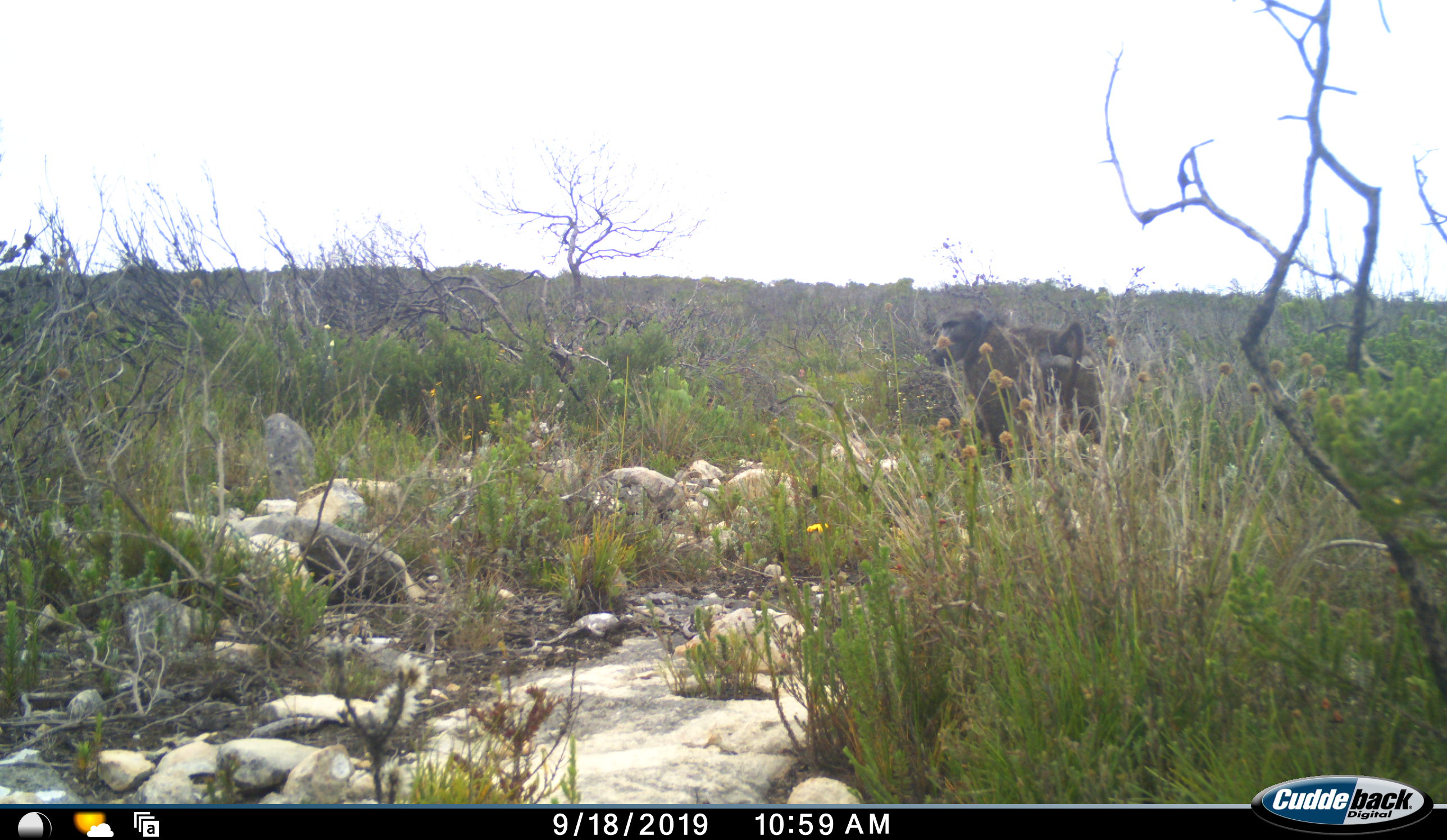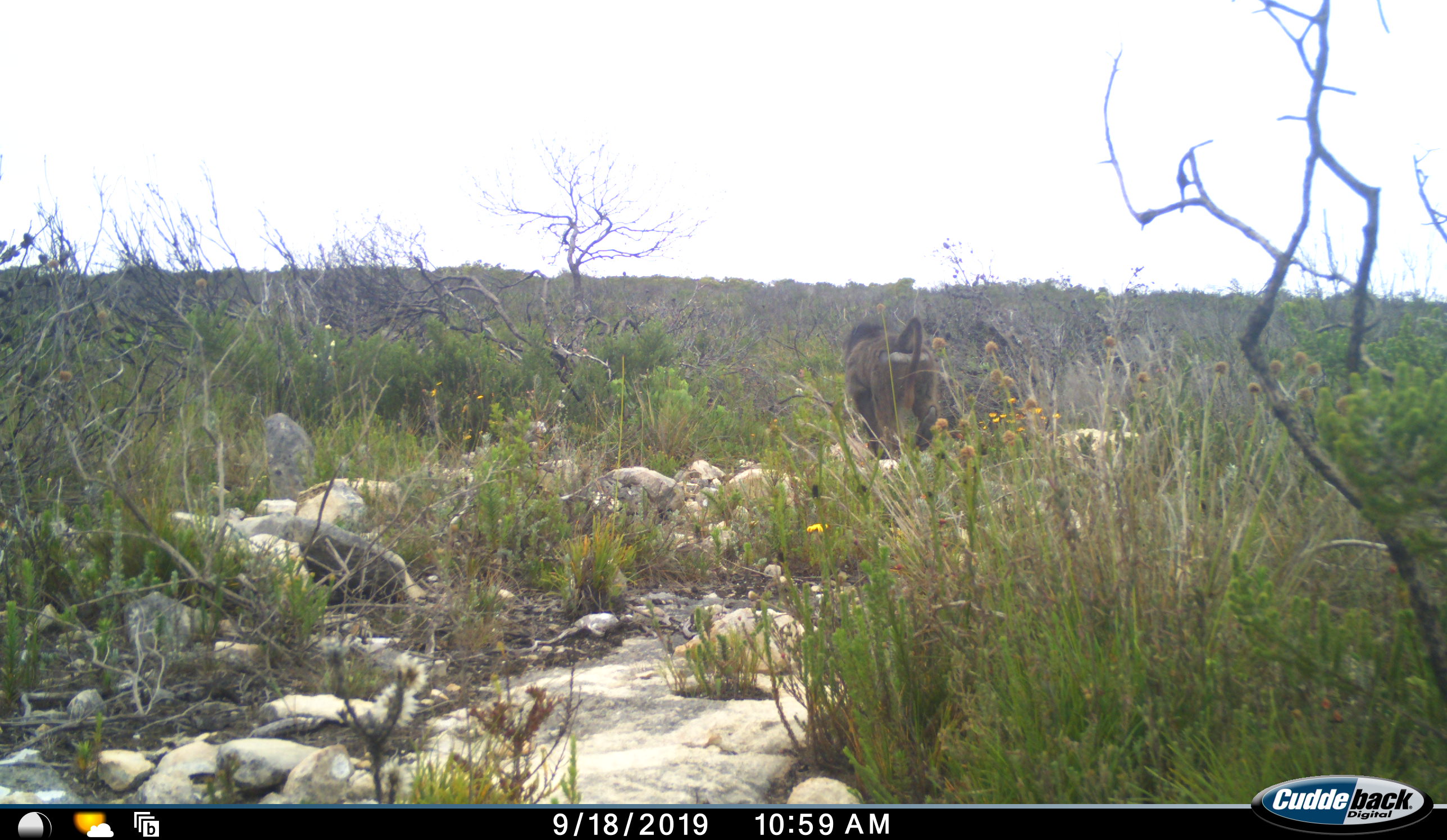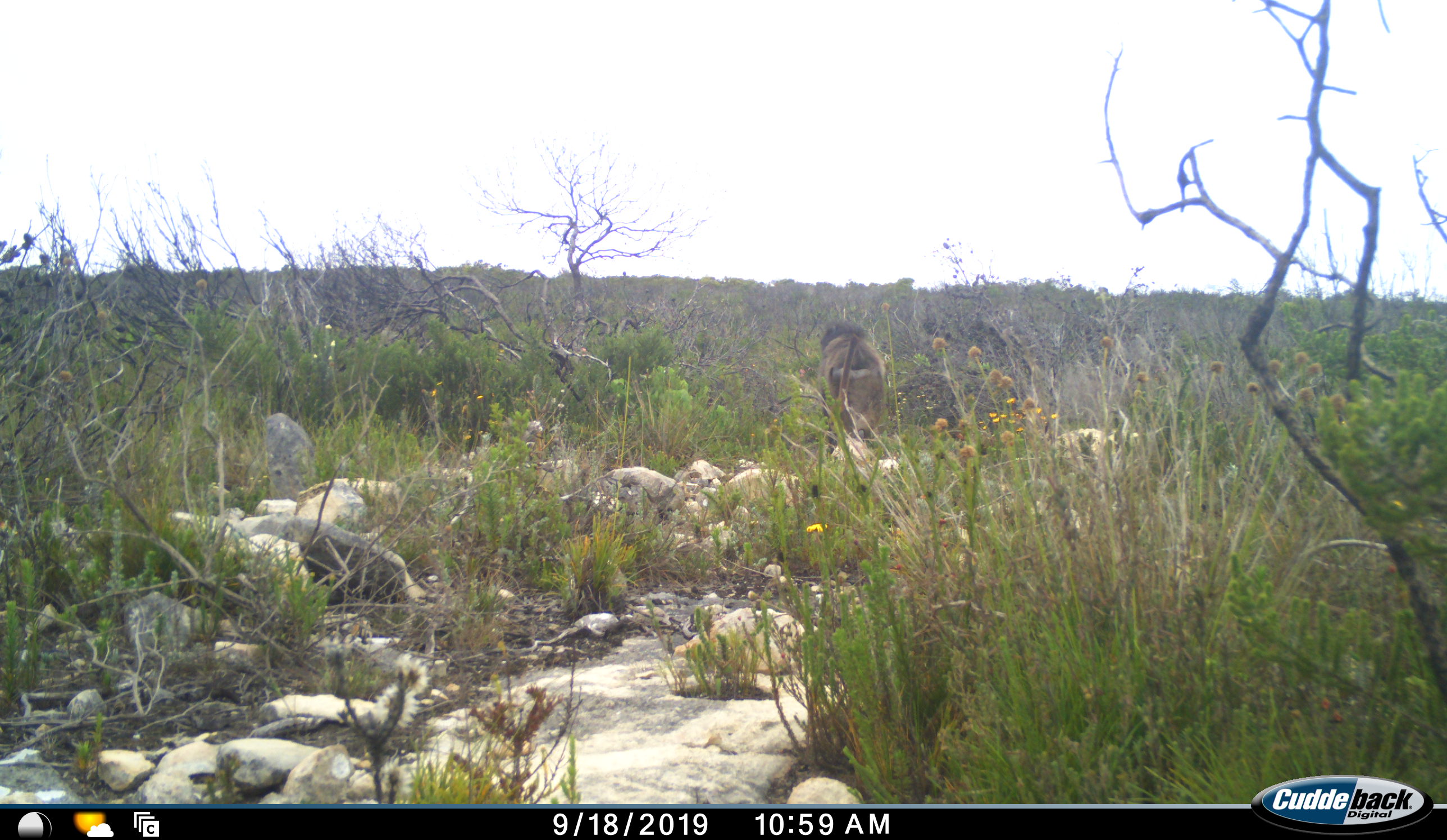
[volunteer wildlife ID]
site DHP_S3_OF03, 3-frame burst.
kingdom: Animalia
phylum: Chordata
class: Mammalia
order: Primates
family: Cercopithecidae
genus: Papio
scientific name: Papio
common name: baboon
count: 1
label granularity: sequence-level